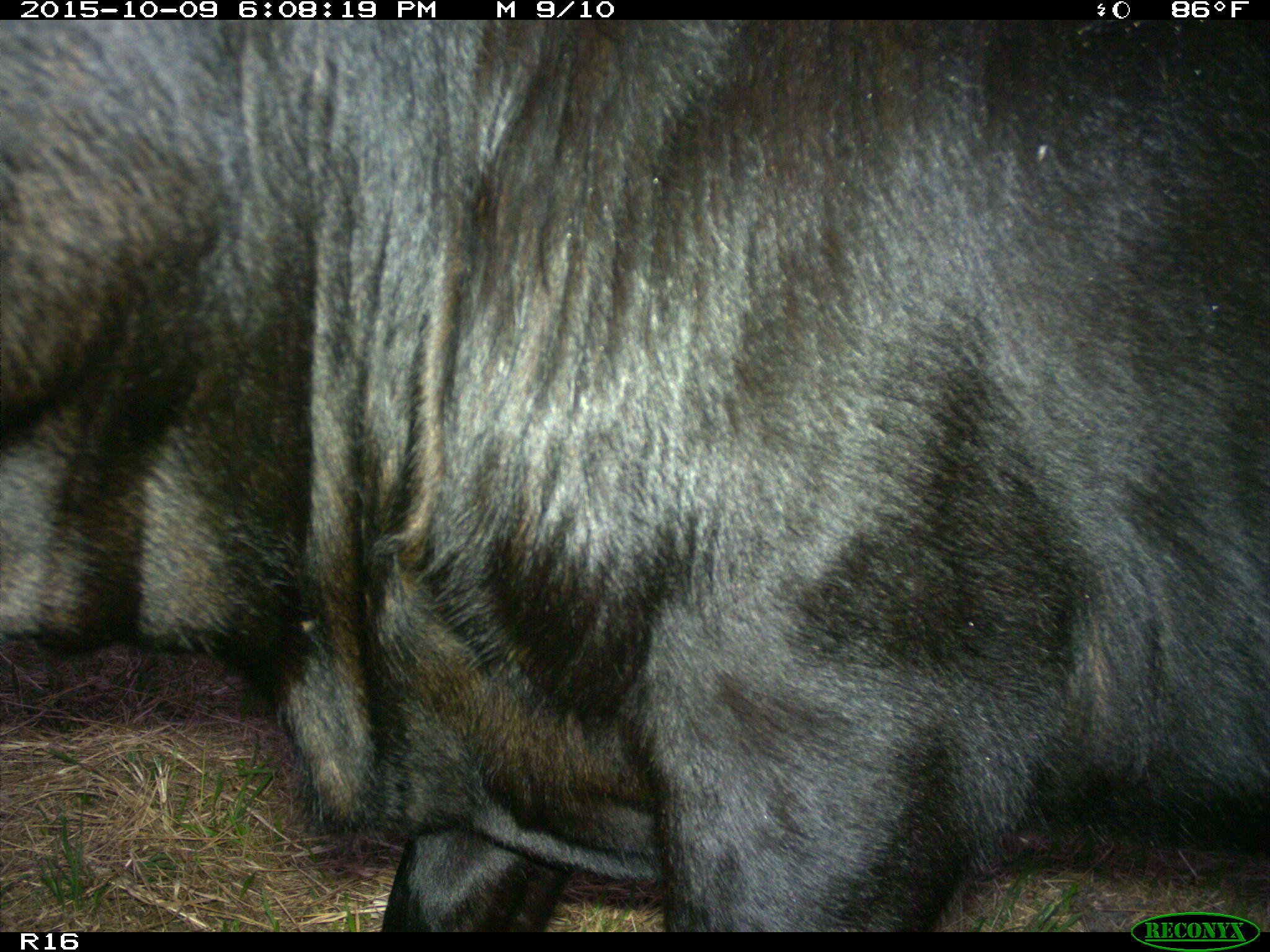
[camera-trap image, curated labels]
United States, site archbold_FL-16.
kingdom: Animalia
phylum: Chordata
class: Mammalia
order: Artiodactyla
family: Bovidae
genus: Bos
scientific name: Bos taurus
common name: domestic cow